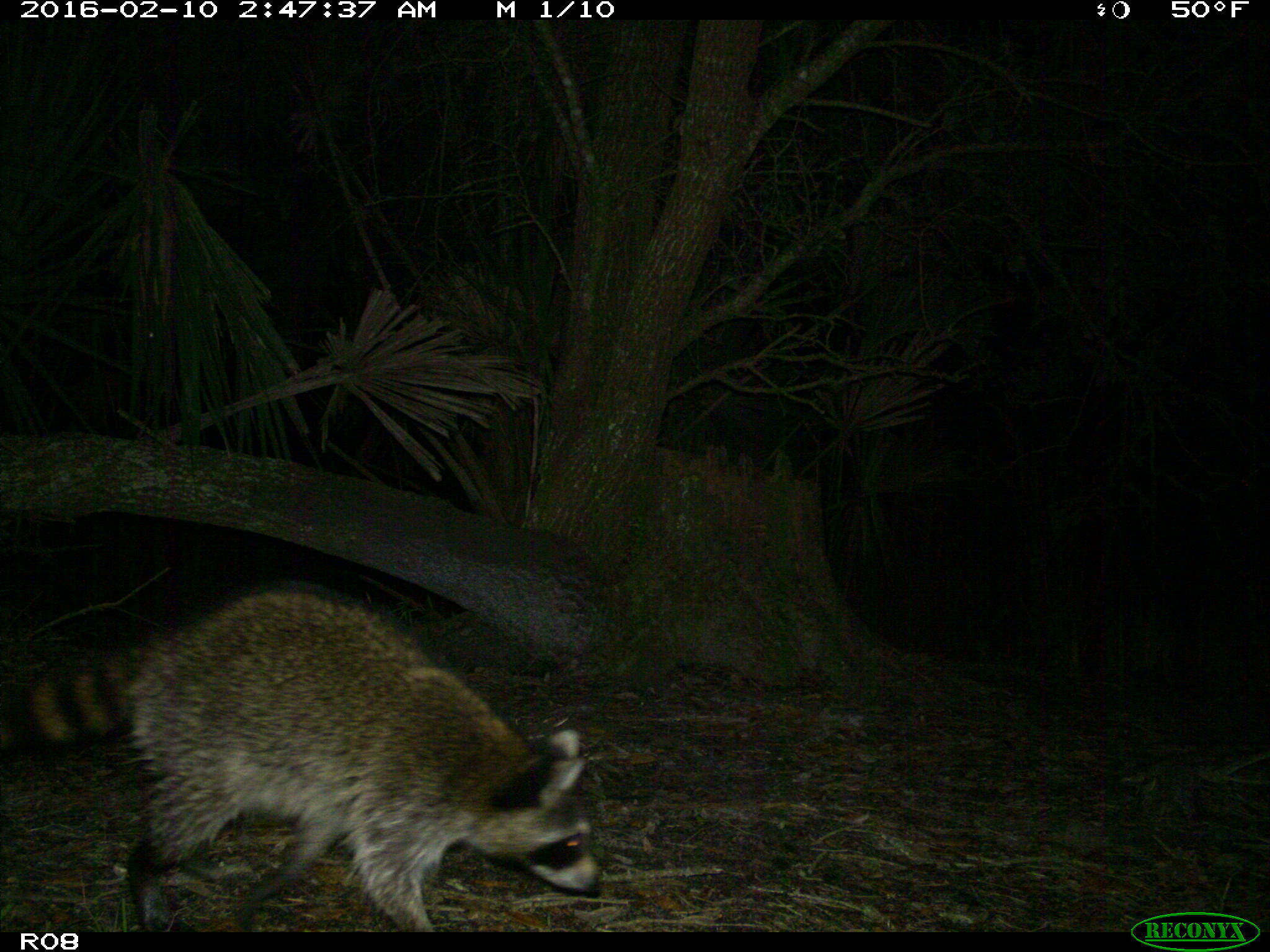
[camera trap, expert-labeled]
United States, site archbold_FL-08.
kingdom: Animalia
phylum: Chordata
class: Mammalia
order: Carnivora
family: Procyonidae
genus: Procyon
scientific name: Procyon lotor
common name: common raccoon